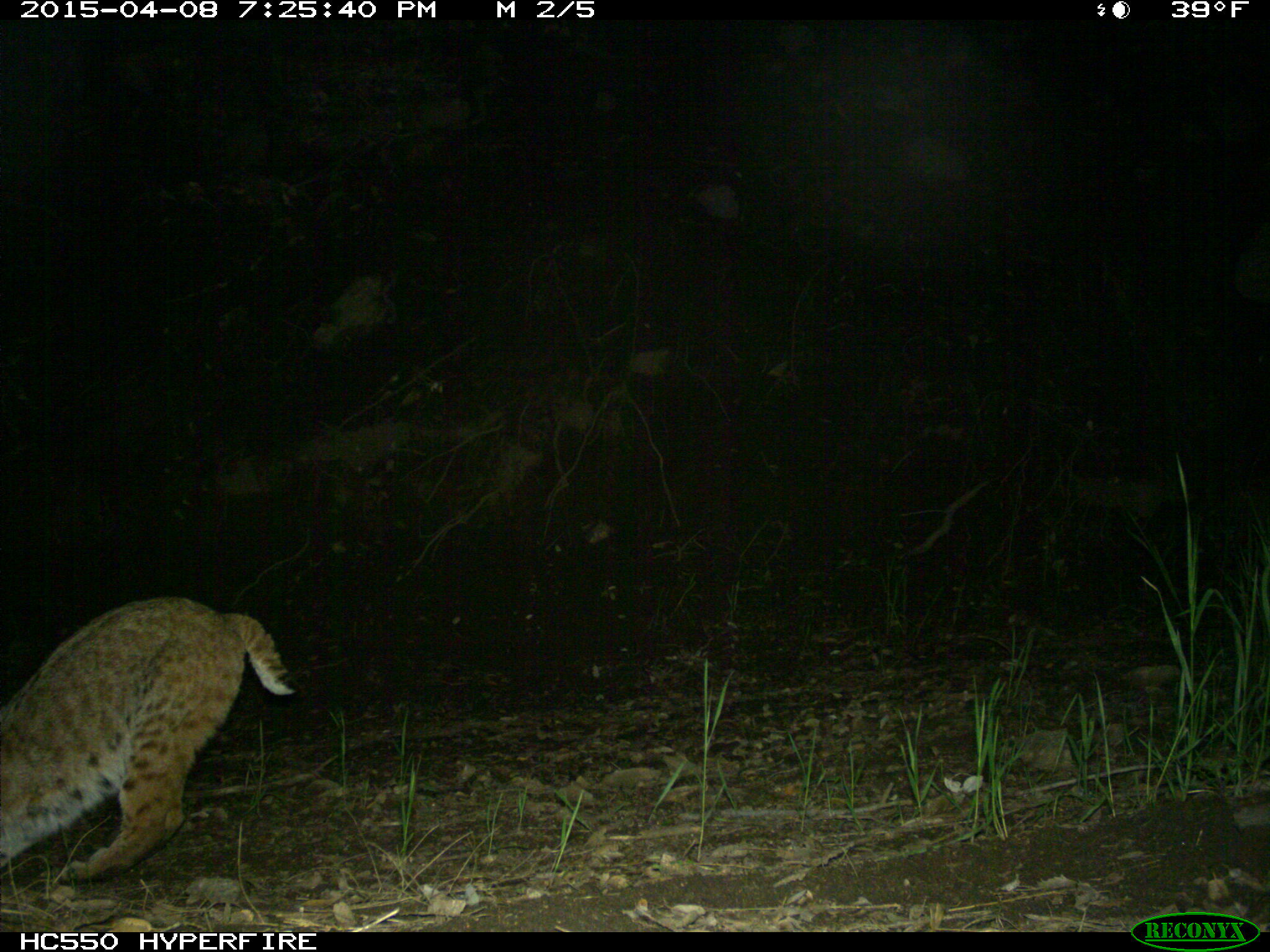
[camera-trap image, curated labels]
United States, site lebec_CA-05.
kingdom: Animalia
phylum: Chordata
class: Mammalia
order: Carnivora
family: Felidae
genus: Lynx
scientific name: Lynx rufus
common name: bobcat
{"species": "Lynx rufus (bobcat)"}